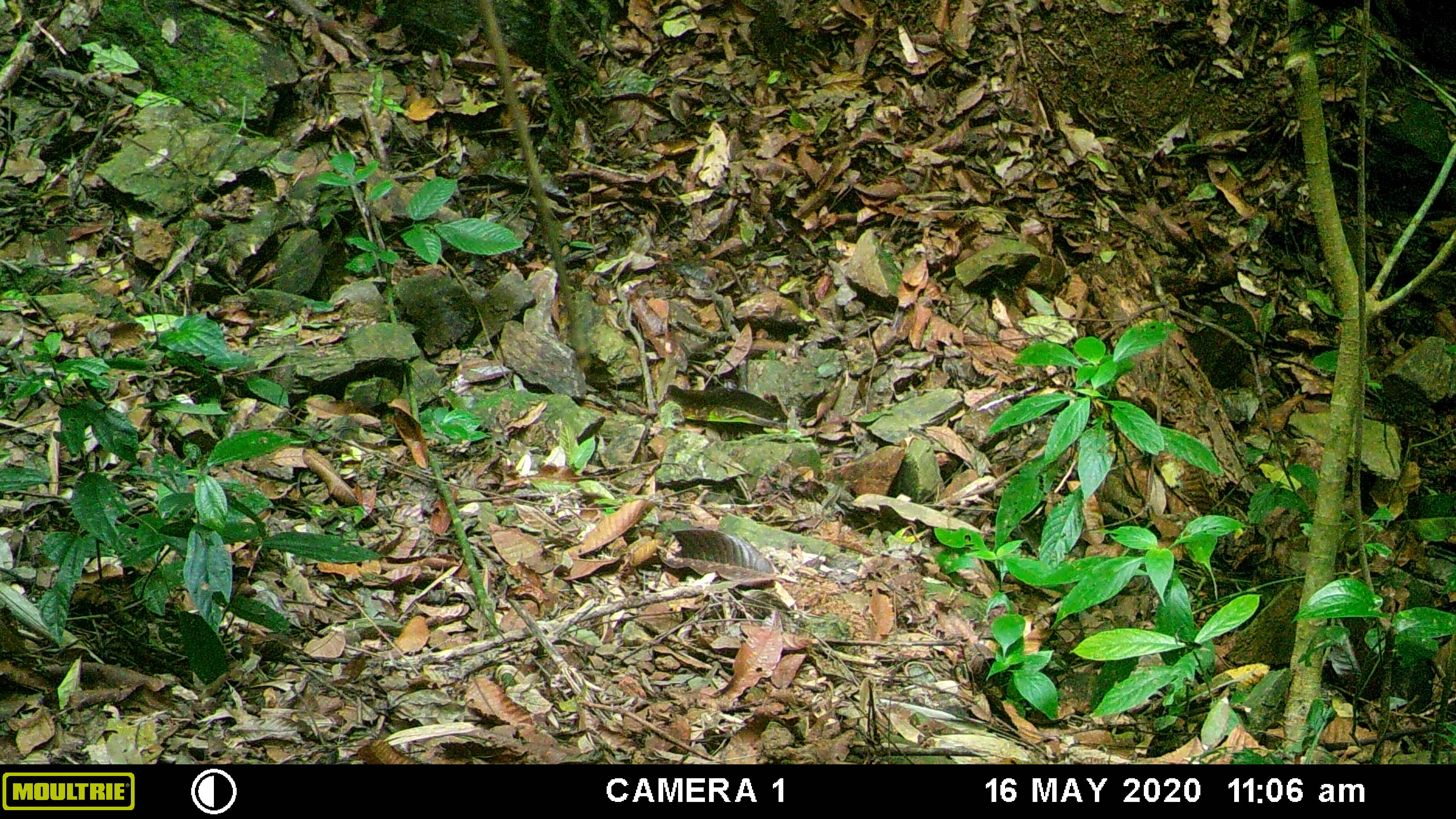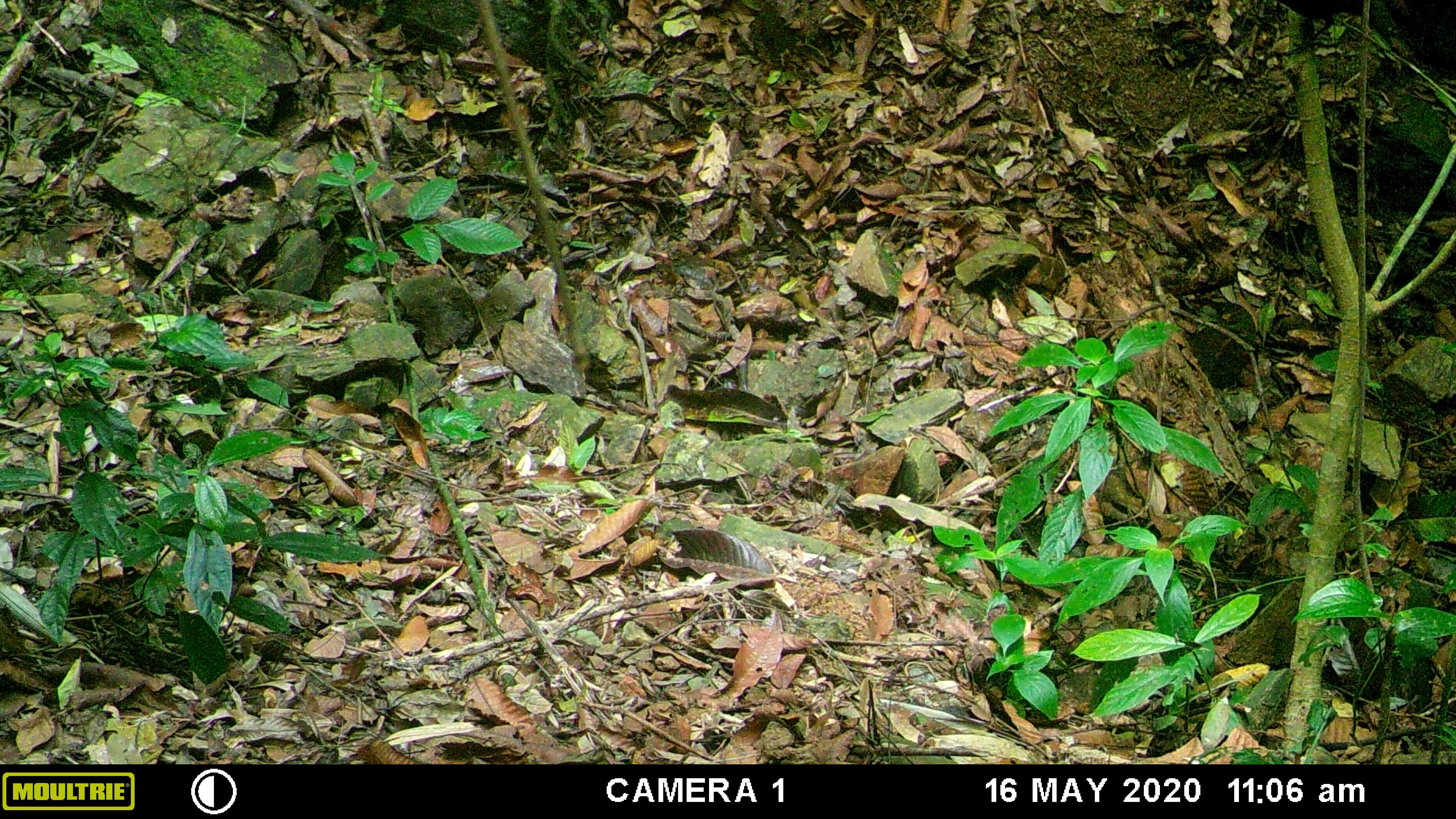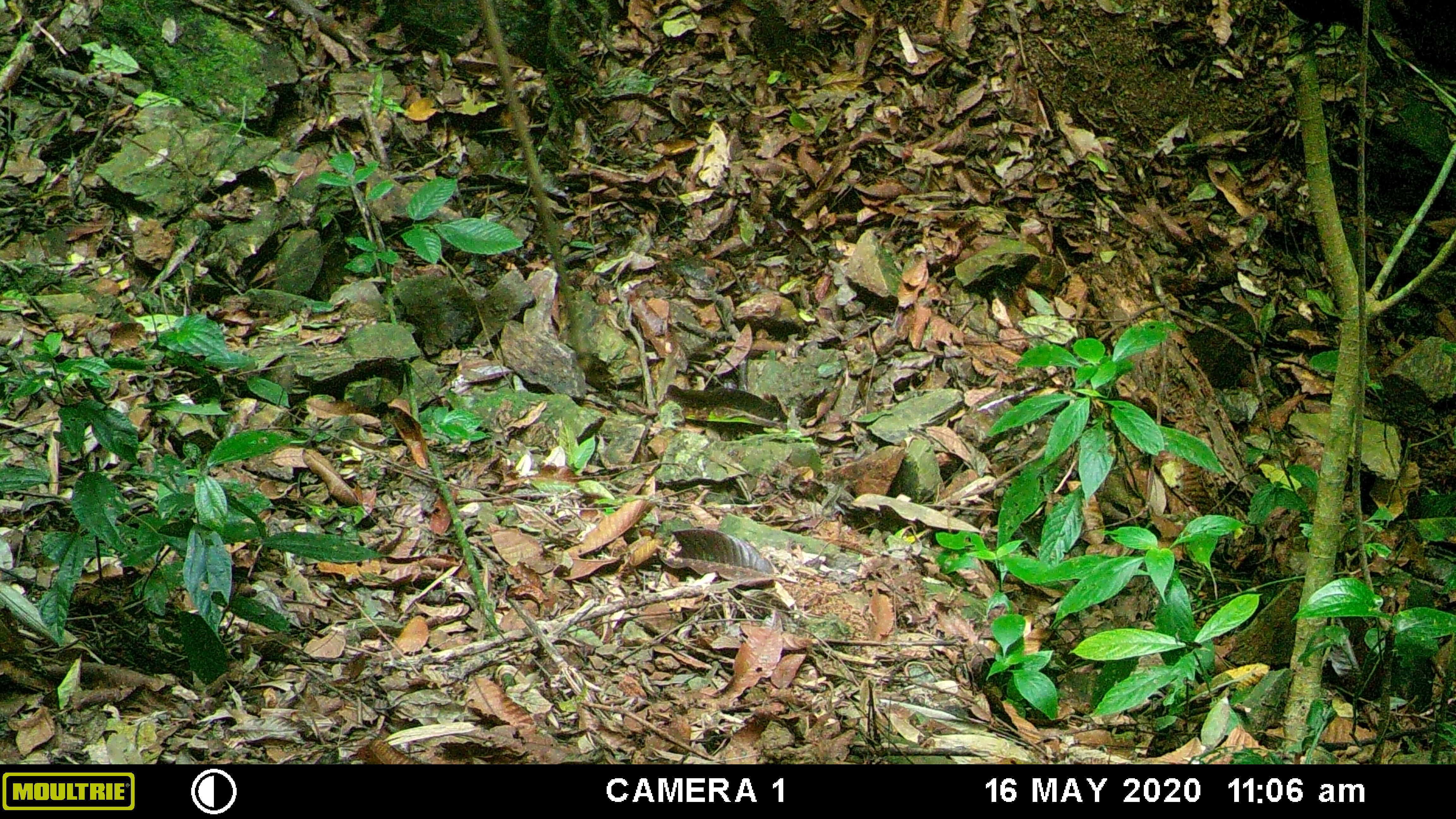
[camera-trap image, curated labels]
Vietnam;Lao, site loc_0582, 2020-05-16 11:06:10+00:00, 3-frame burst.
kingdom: Animalia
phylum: Chordata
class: Aves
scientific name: Aves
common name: bird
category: unidentified bird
Unidentified bird (bird) (Aves). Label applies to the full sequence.